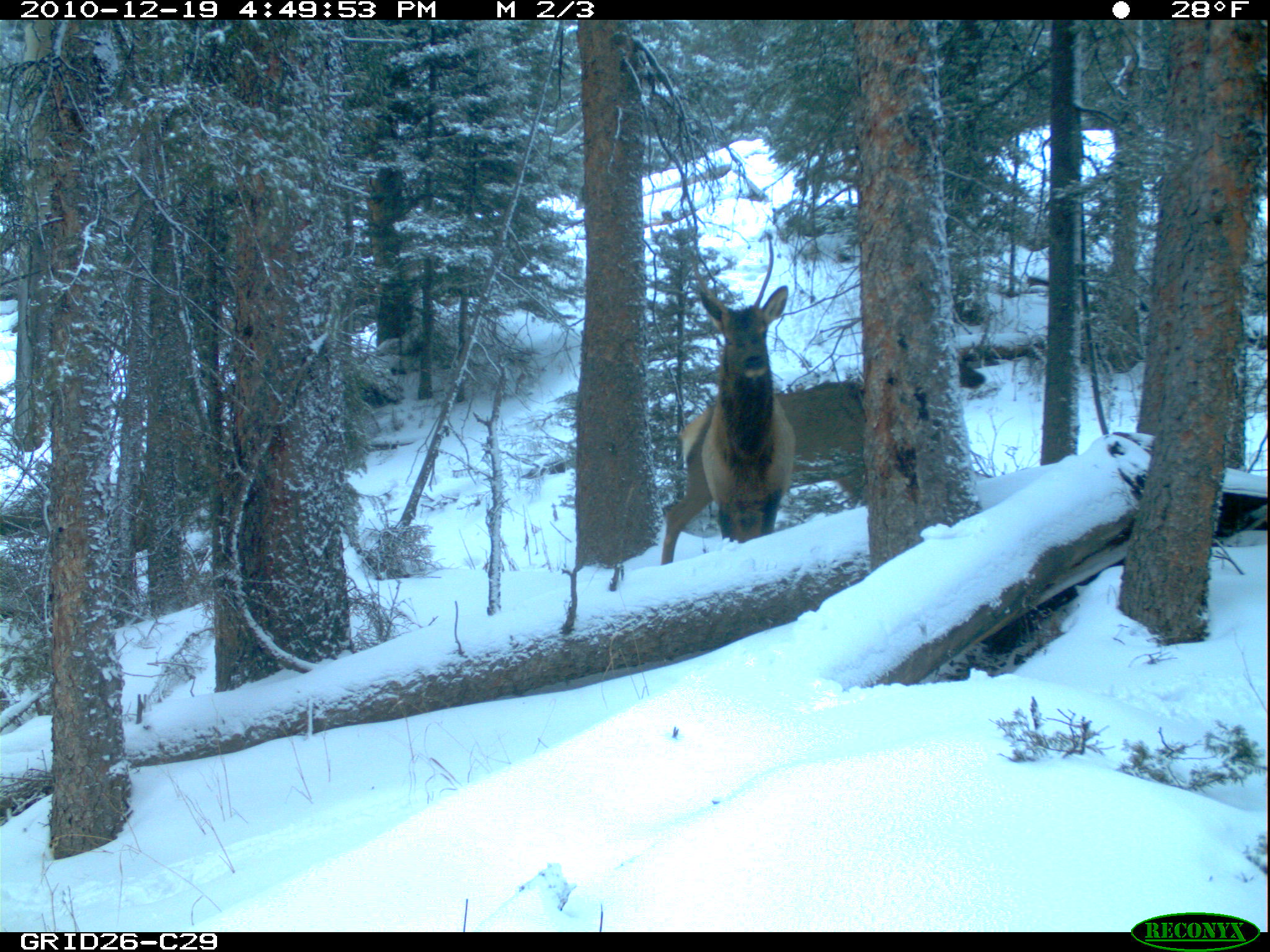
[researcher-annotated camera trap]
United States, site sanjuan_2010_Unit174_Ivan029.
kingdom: Animalia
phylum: Chordata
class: Mammalia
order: Artiodactyla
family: Cervidae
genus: Cervus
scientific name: Cervus elaphus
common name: red deer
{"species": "Cervus elaphus (red deer)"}